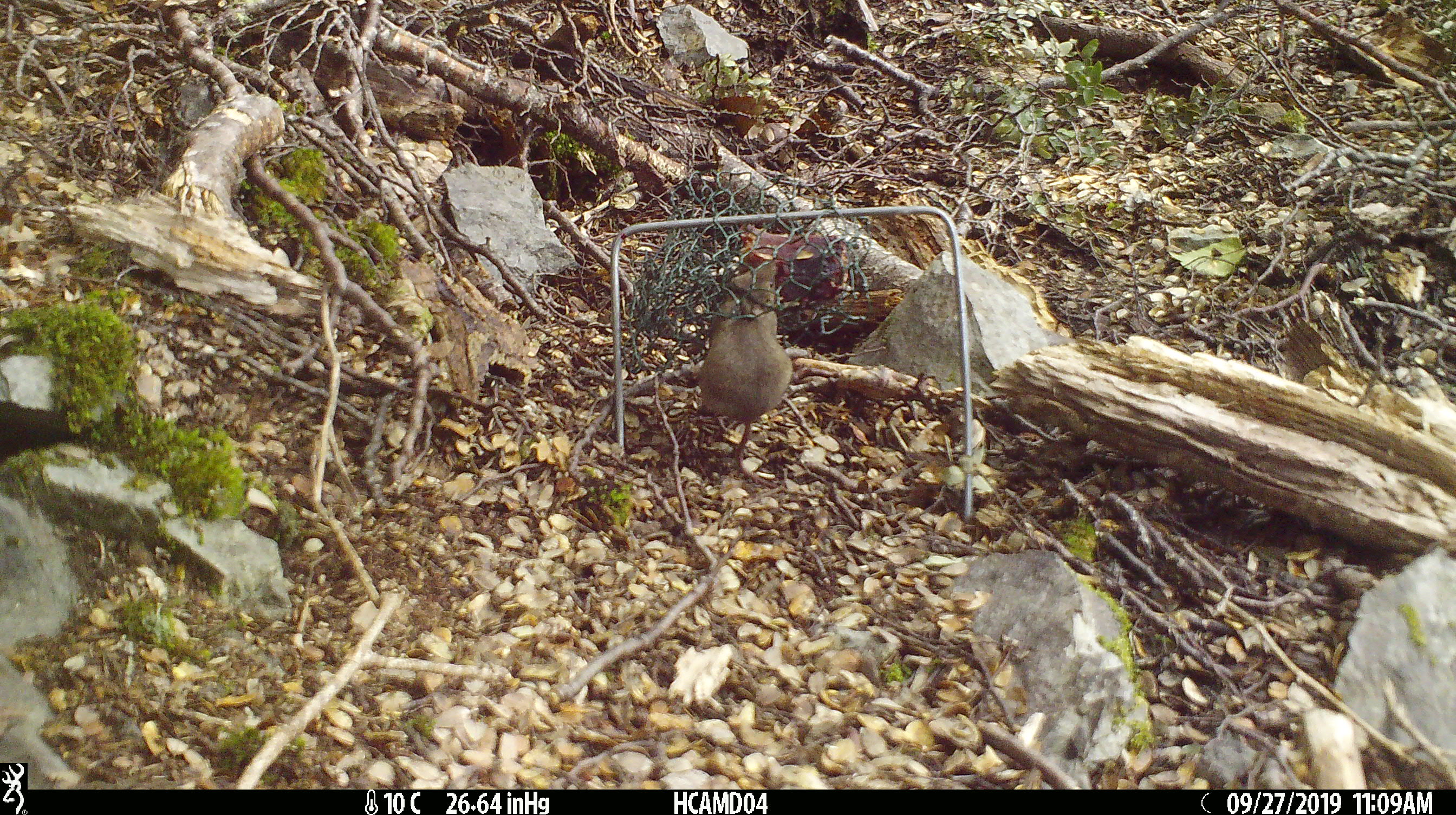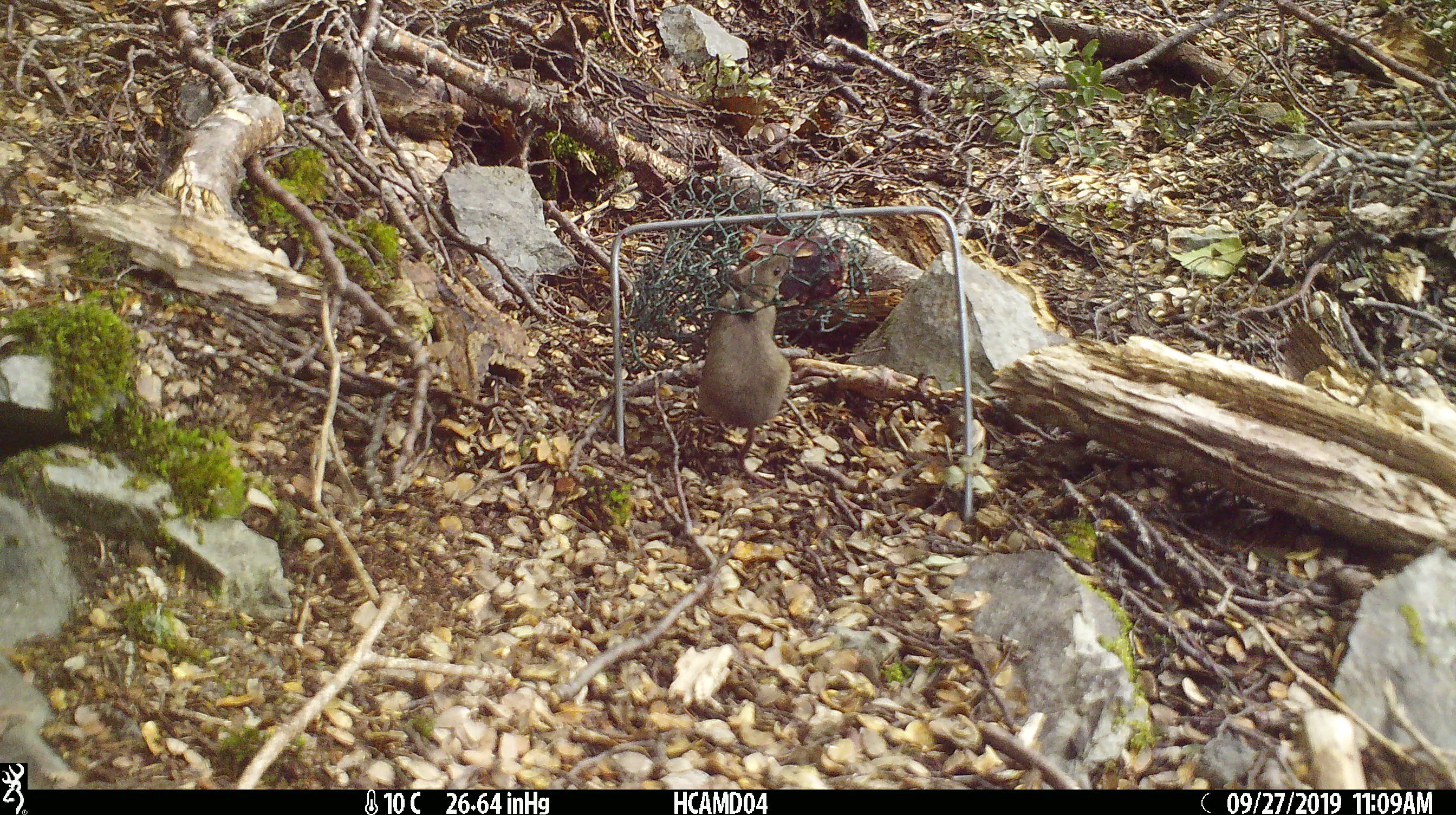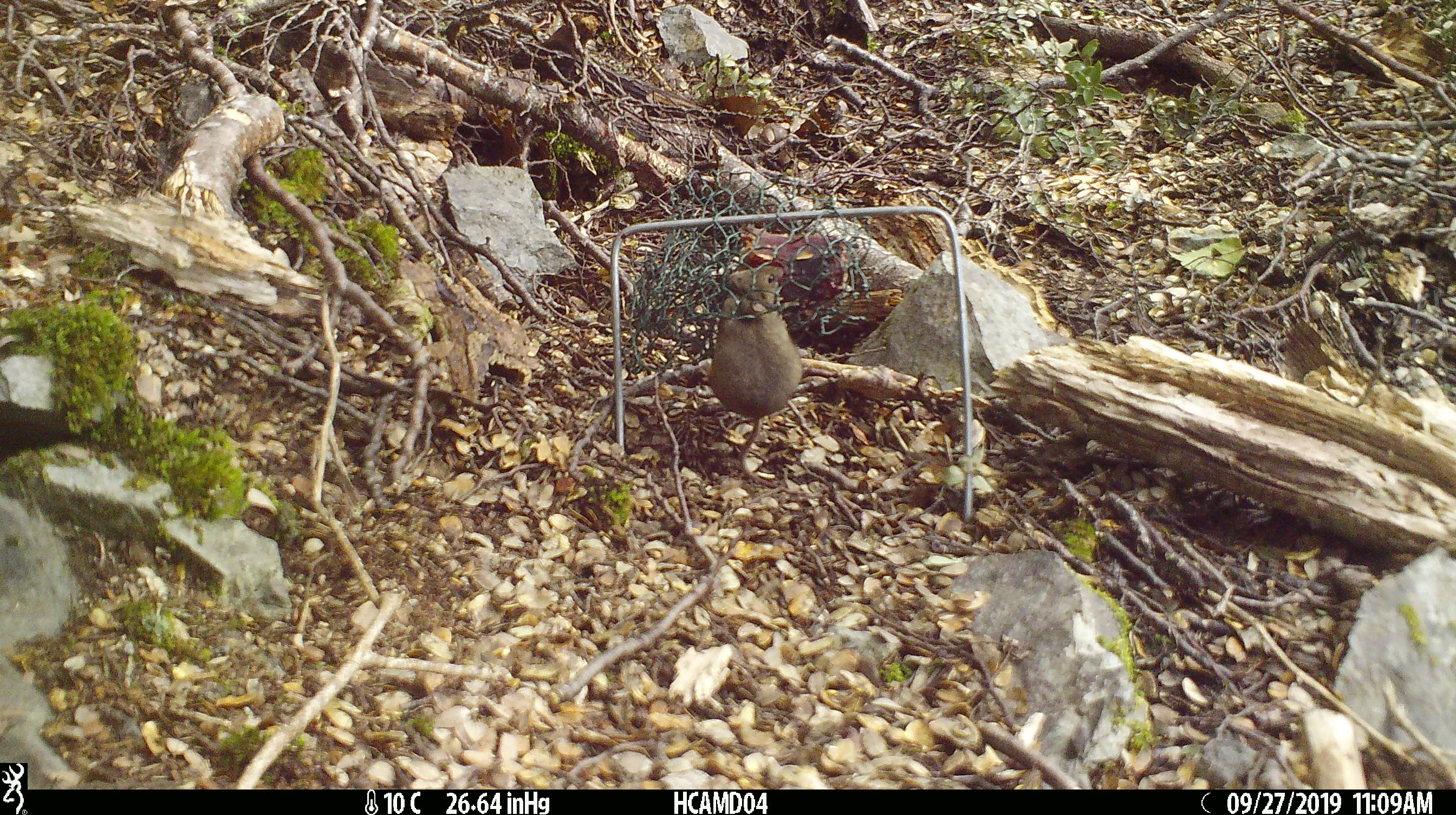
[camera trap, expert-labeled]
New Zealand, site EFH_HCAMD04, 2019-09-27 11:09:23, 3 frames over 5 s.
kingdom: Animalia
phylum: Chordata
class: Mammalia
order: Rodentia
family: Muridae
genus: Mus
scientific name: Mus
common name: mouse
Mouse (Mus).